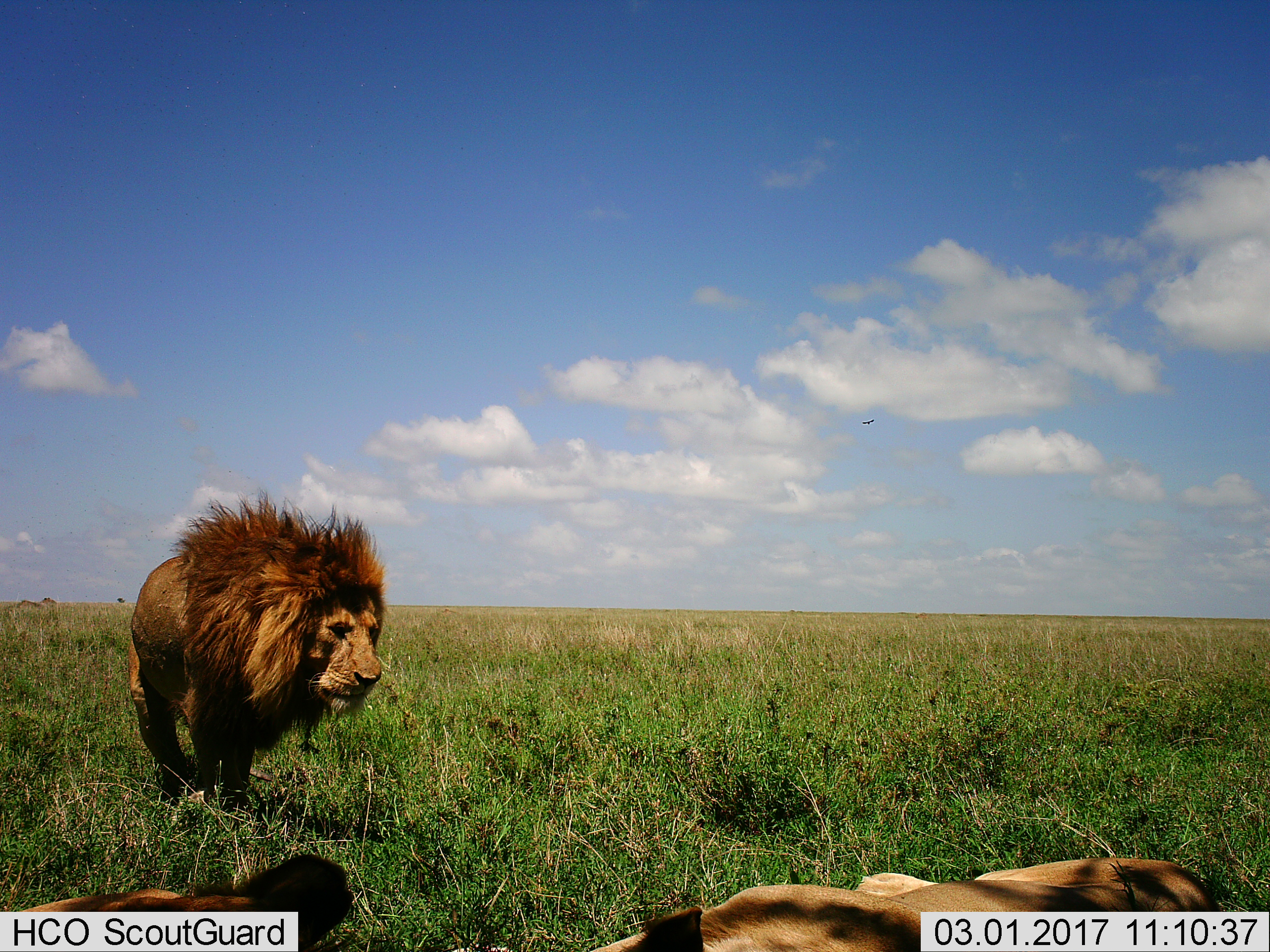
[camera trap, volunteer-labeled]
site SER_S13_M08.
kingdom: Animalia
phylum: Chordata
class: Mammalia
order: Carnivora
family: Felidae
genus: Panthera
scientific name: Panthera leo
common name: lion male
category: lionmale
Lionmale (lion male) (Panthera leo), count 1. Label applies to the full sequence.